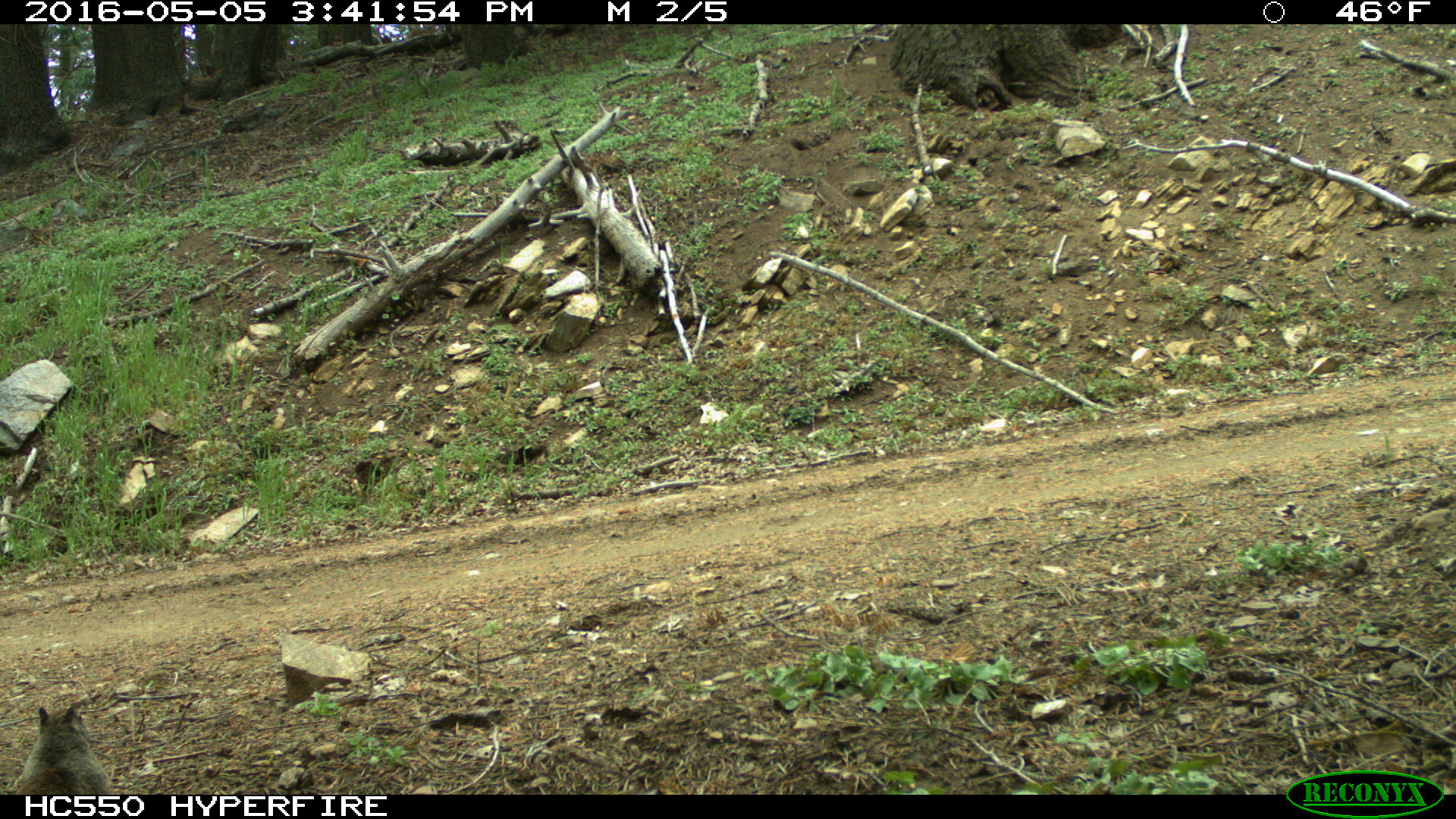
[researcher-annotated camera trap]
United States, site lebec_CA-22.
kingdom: Animalia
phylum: Chordata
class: Mammalia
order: Rodentia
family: Sciuridae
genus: Otospermophilus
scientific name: Otospermophilus beecheyi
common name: california ground squirrel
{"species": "Otospermophilus beecheyi (california ground squirrel)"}